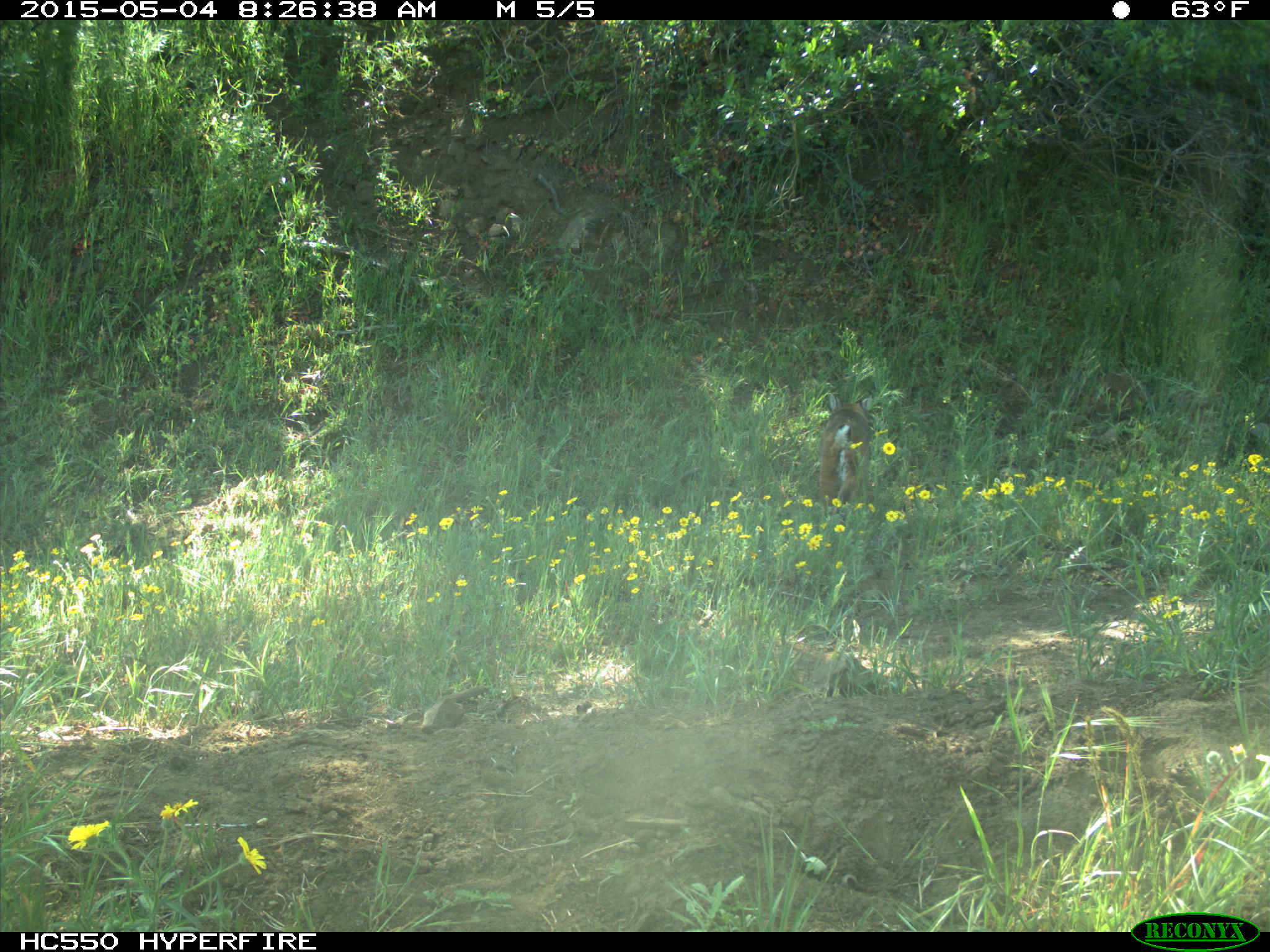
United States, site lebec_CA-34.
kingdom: Animalia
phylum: Chordata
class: Mammalia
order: Carnivora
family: Felidae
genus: Lynx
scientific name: Lynx rufus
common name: bobcat